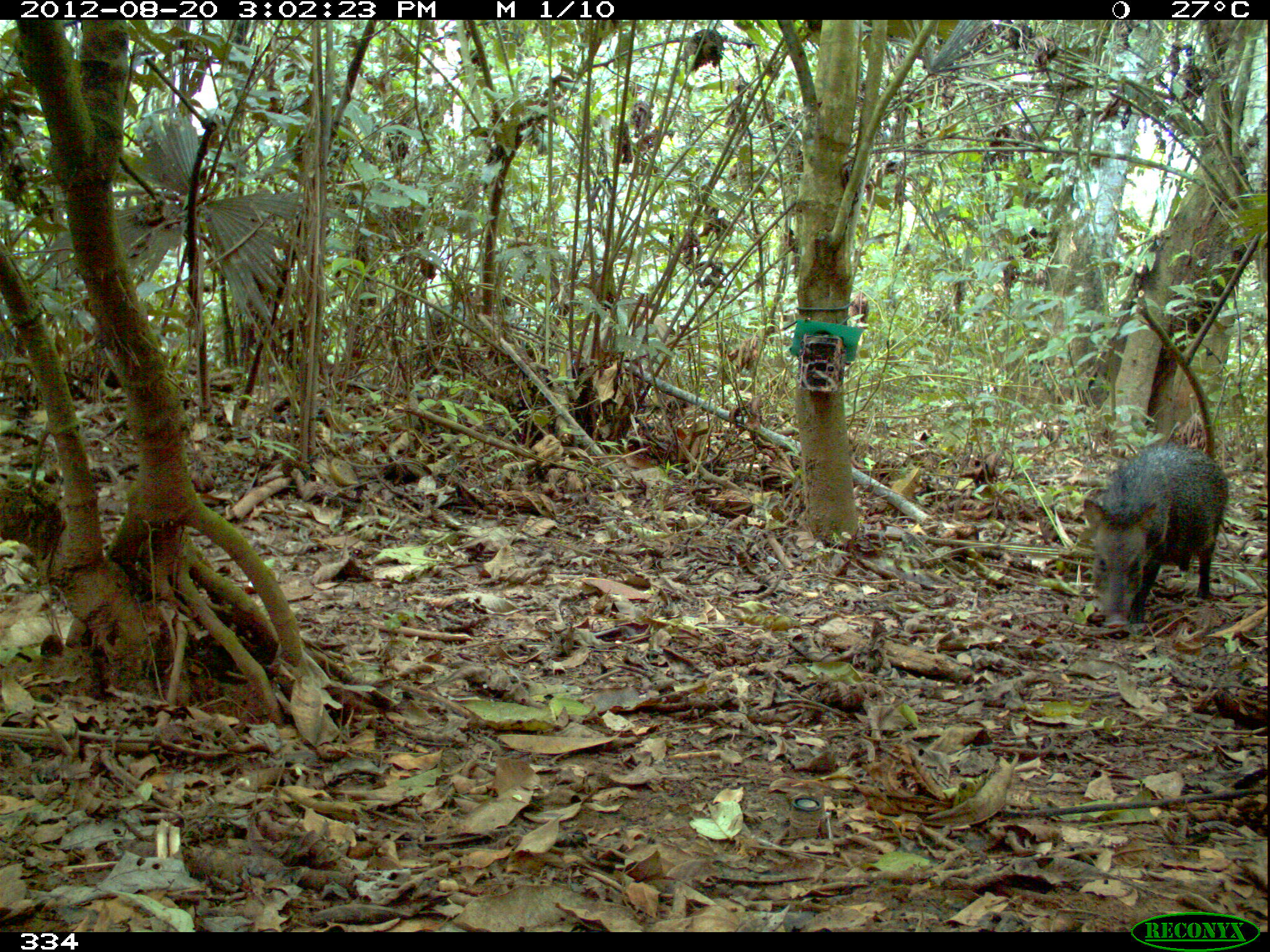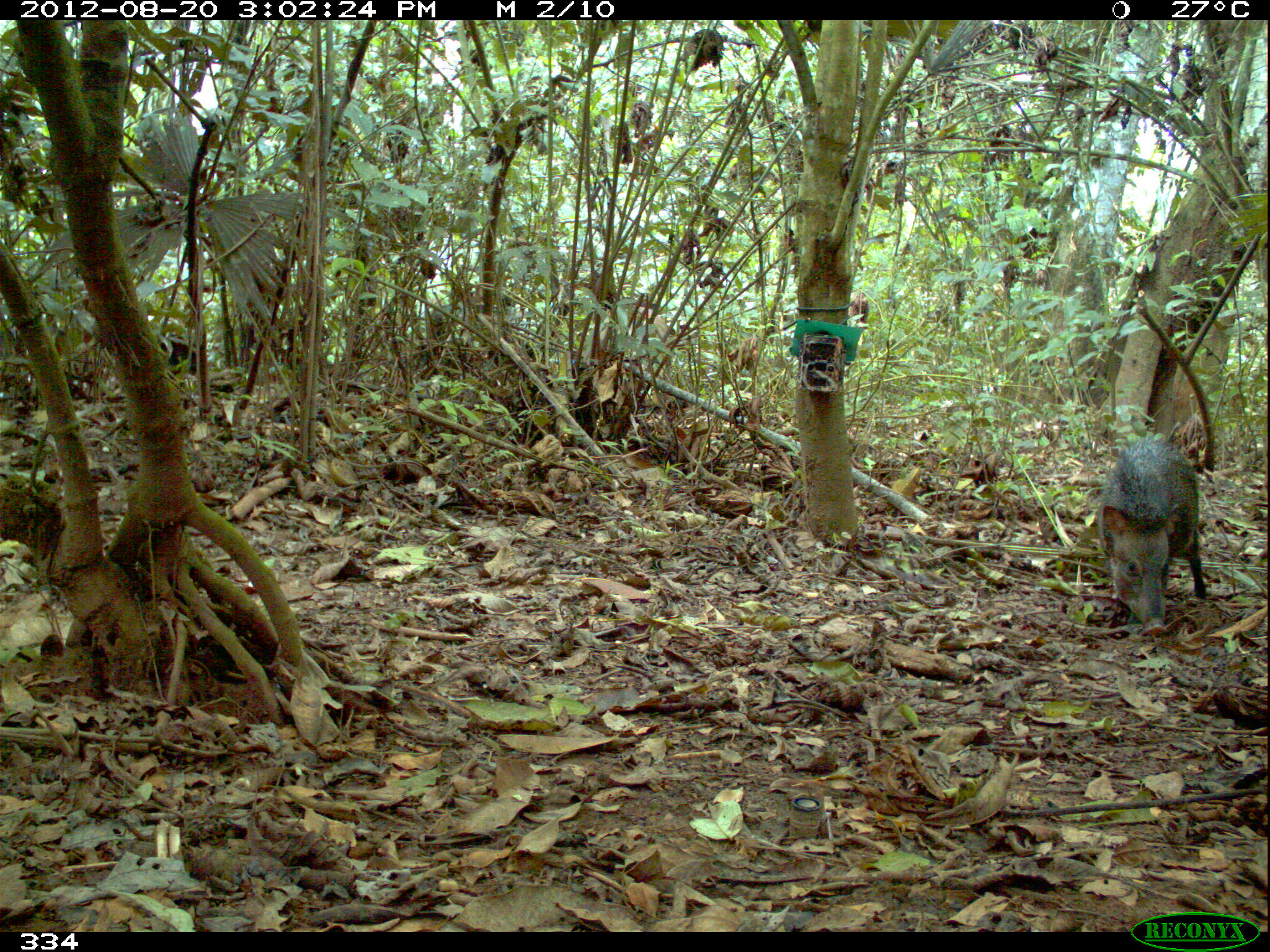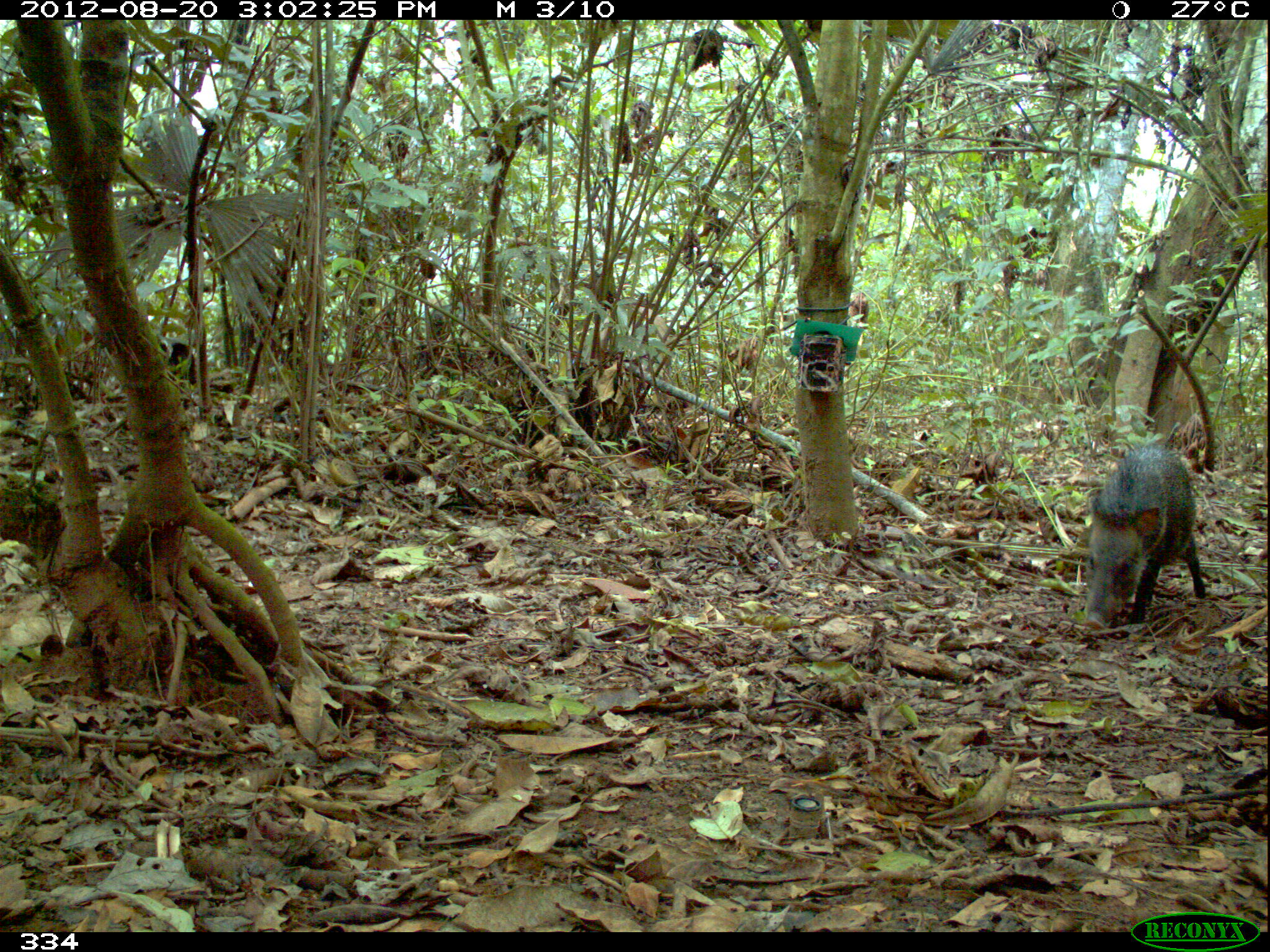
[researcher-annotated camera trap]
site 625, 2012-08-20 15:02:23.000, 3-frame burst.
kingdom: Animalia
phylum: Chordata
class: Mammalia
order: Artiodactyla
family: Tayassuidae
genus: Pecari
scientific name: Pecari tajacu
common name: collared peccary